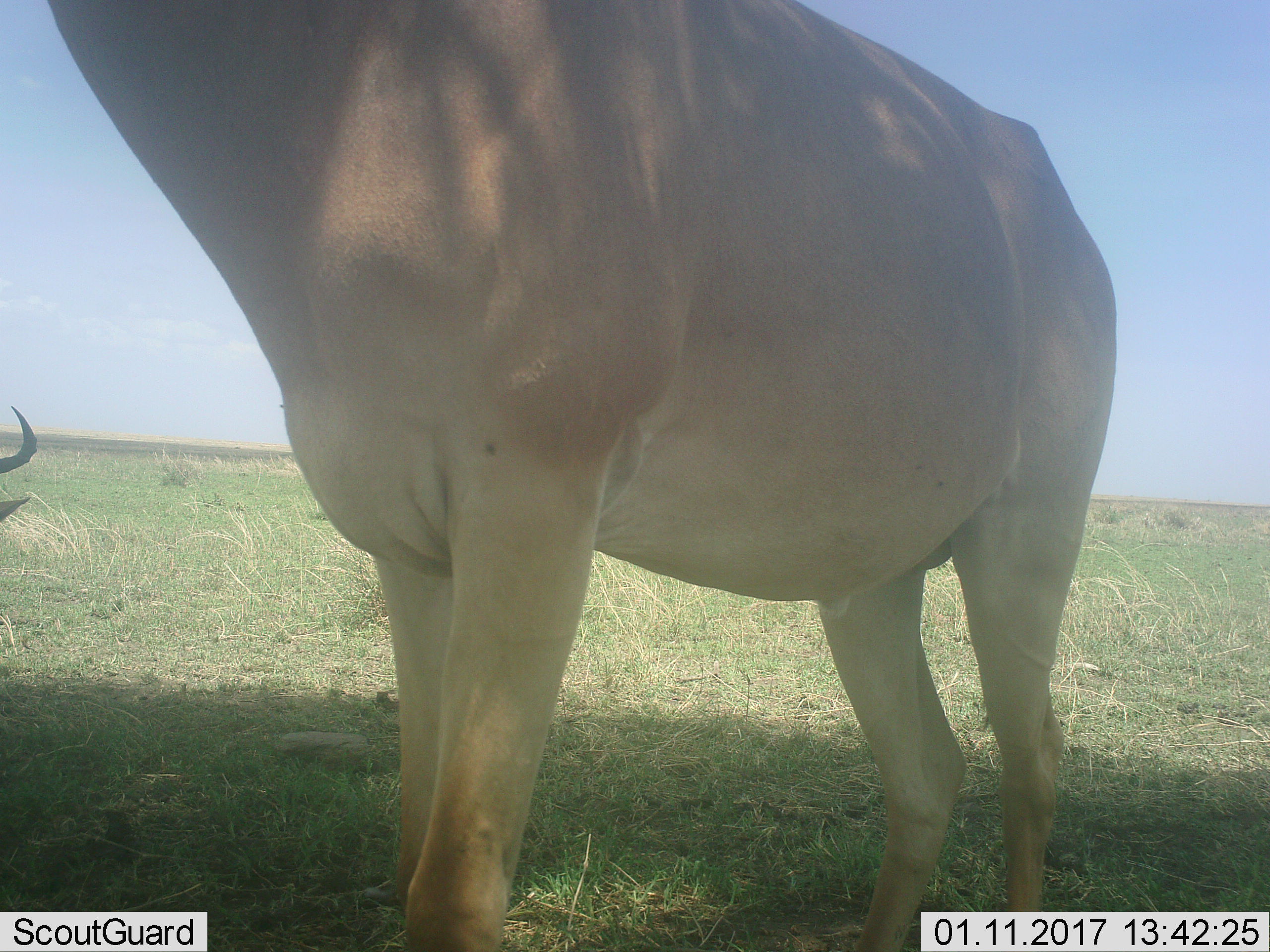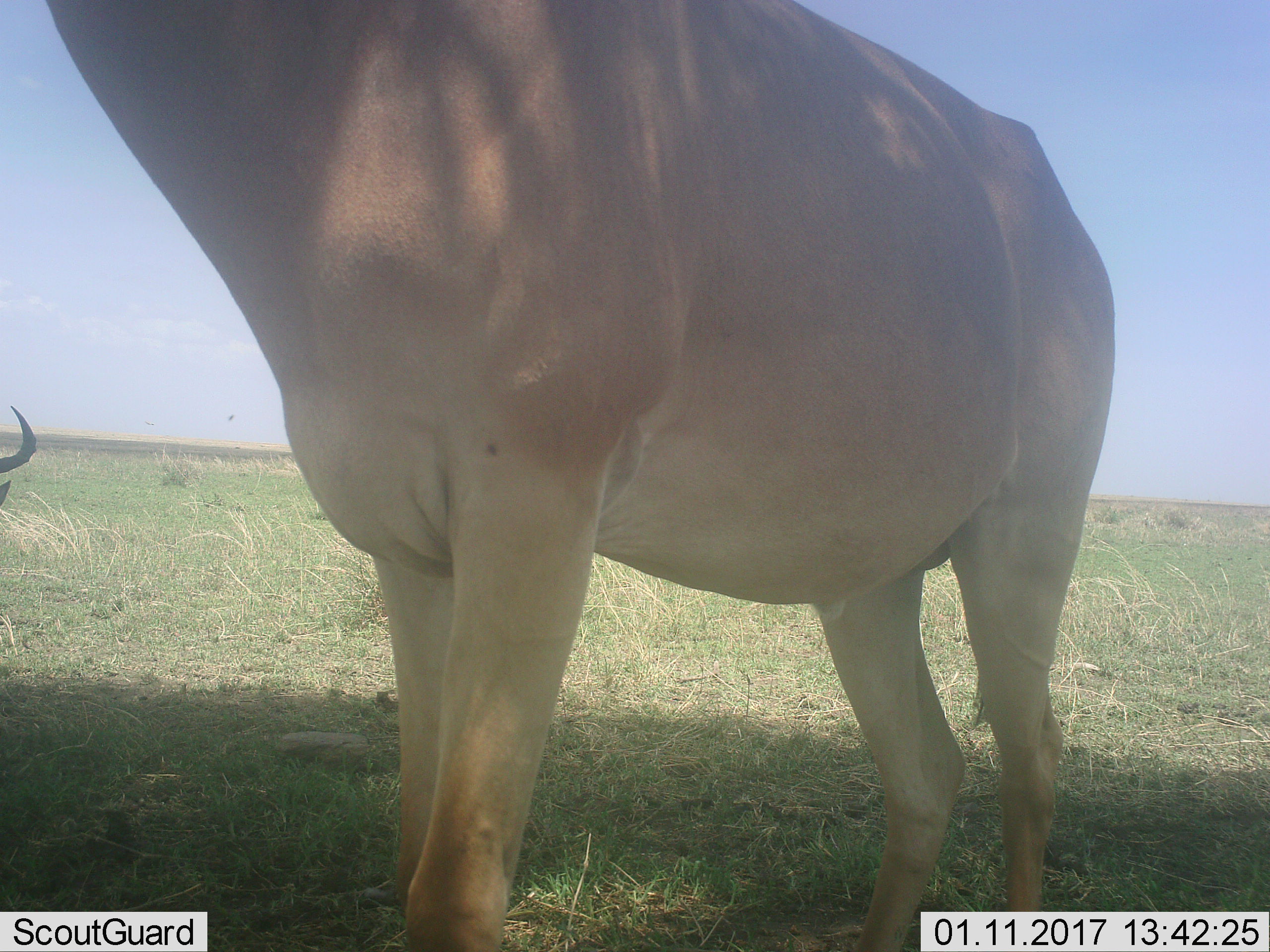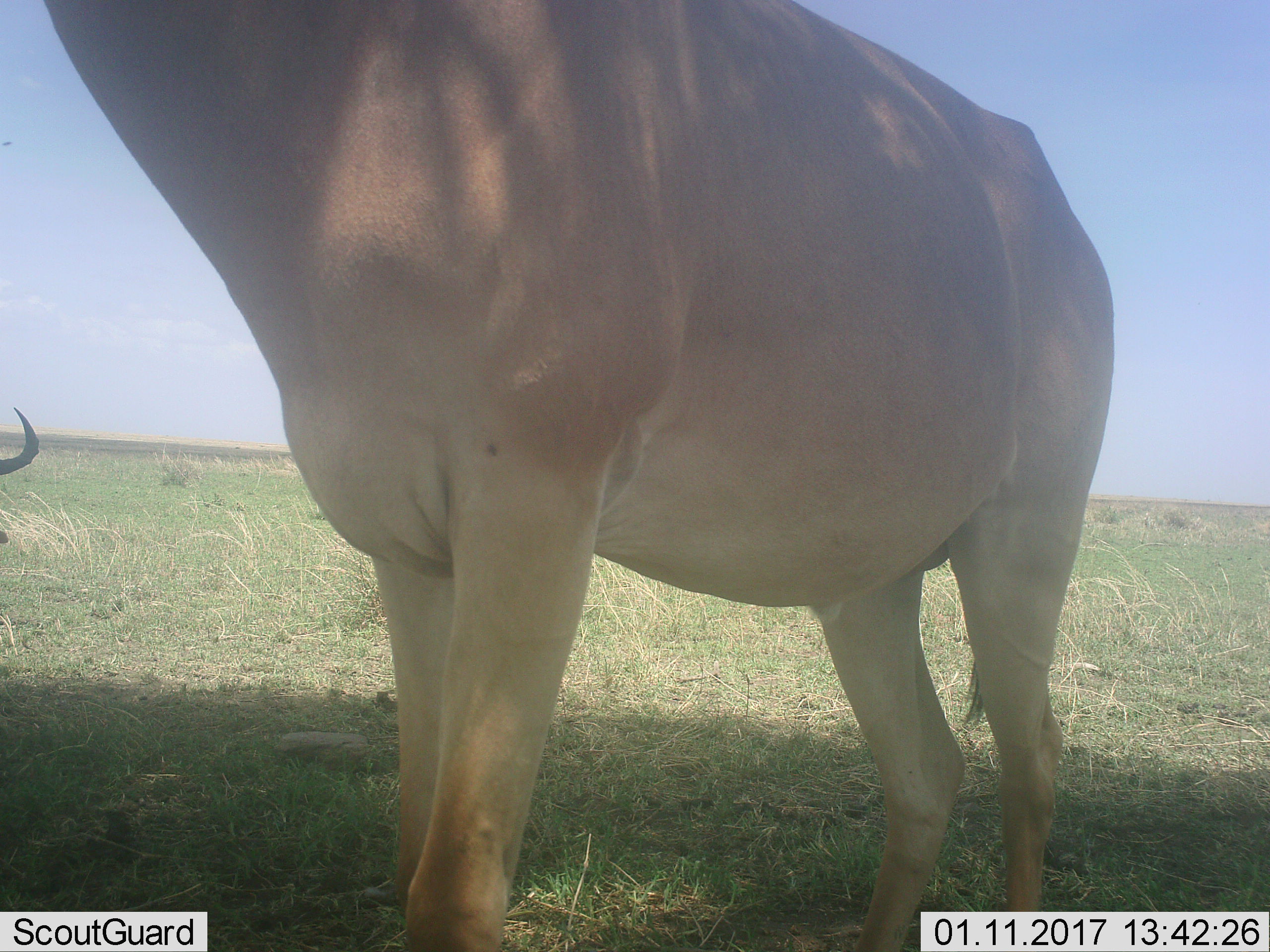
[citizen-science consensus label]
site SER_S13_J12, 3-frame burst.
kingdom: Animalia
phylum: Chordata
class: Mammalia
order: Artiodactyla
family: Bovidae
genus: Alcelaphus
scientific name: Alcelaphus buselaphus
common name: hartebeest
Hartebeest (Alcelaphus buselaphus), count 2. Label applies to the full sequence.